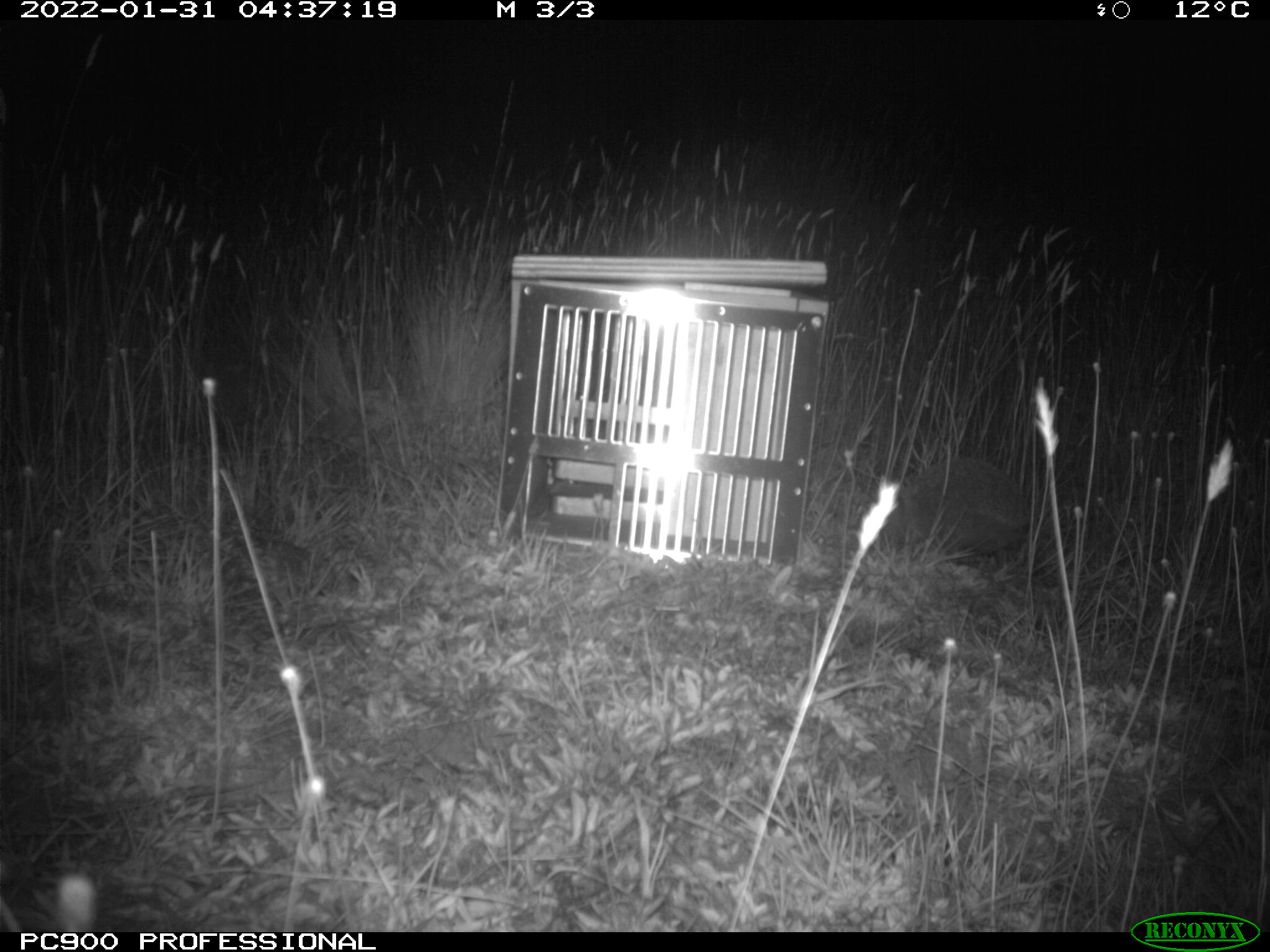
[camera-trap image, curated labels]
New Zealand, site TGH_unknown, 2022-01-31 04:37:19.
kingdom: Animalia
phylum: Chordata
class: Mammalia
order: Eulipotyphla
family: Erinaceidae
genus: Erinaceus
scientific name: Erinaceus europaeus europaeus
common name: european hedgehog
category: hedgehog